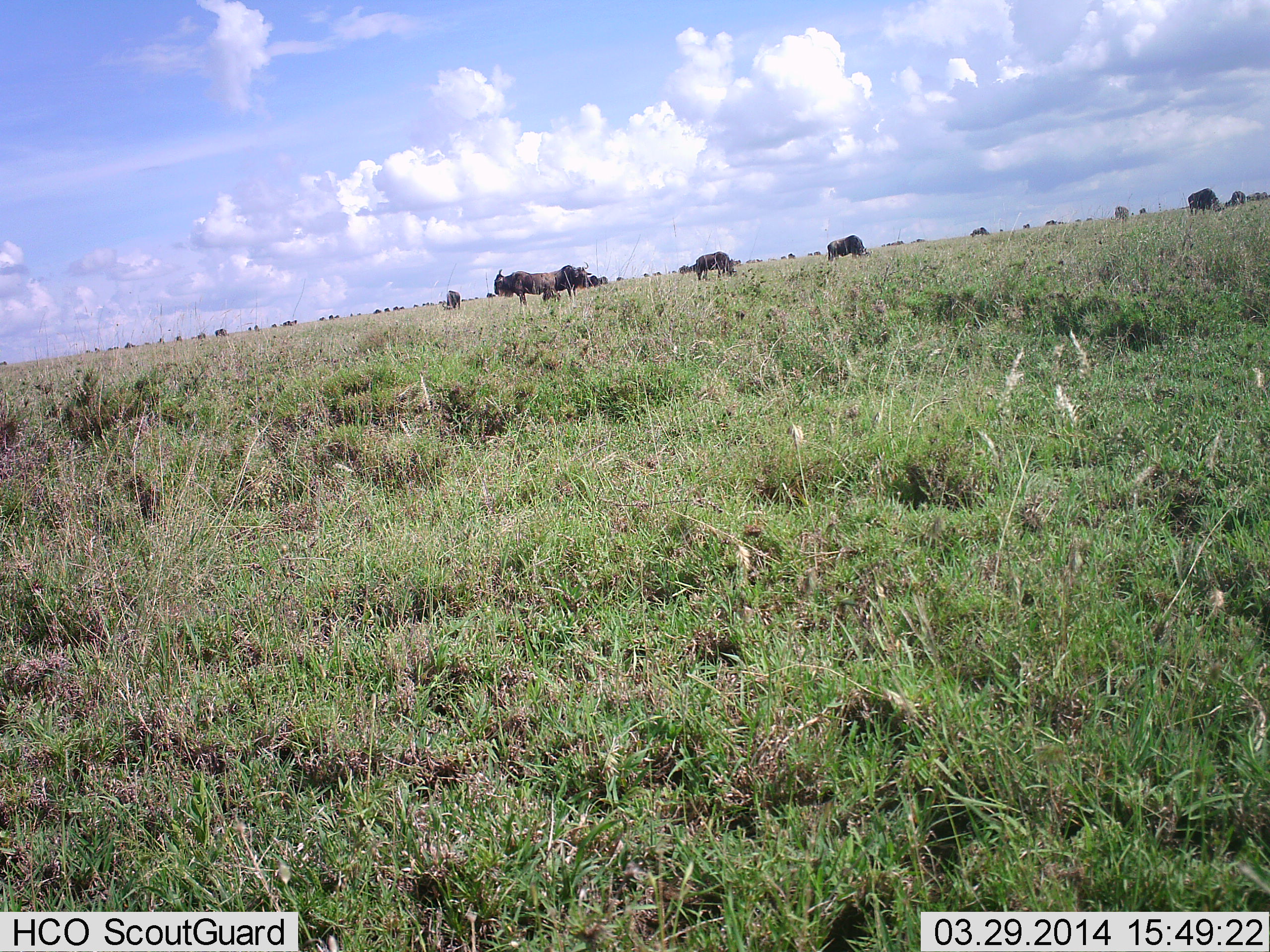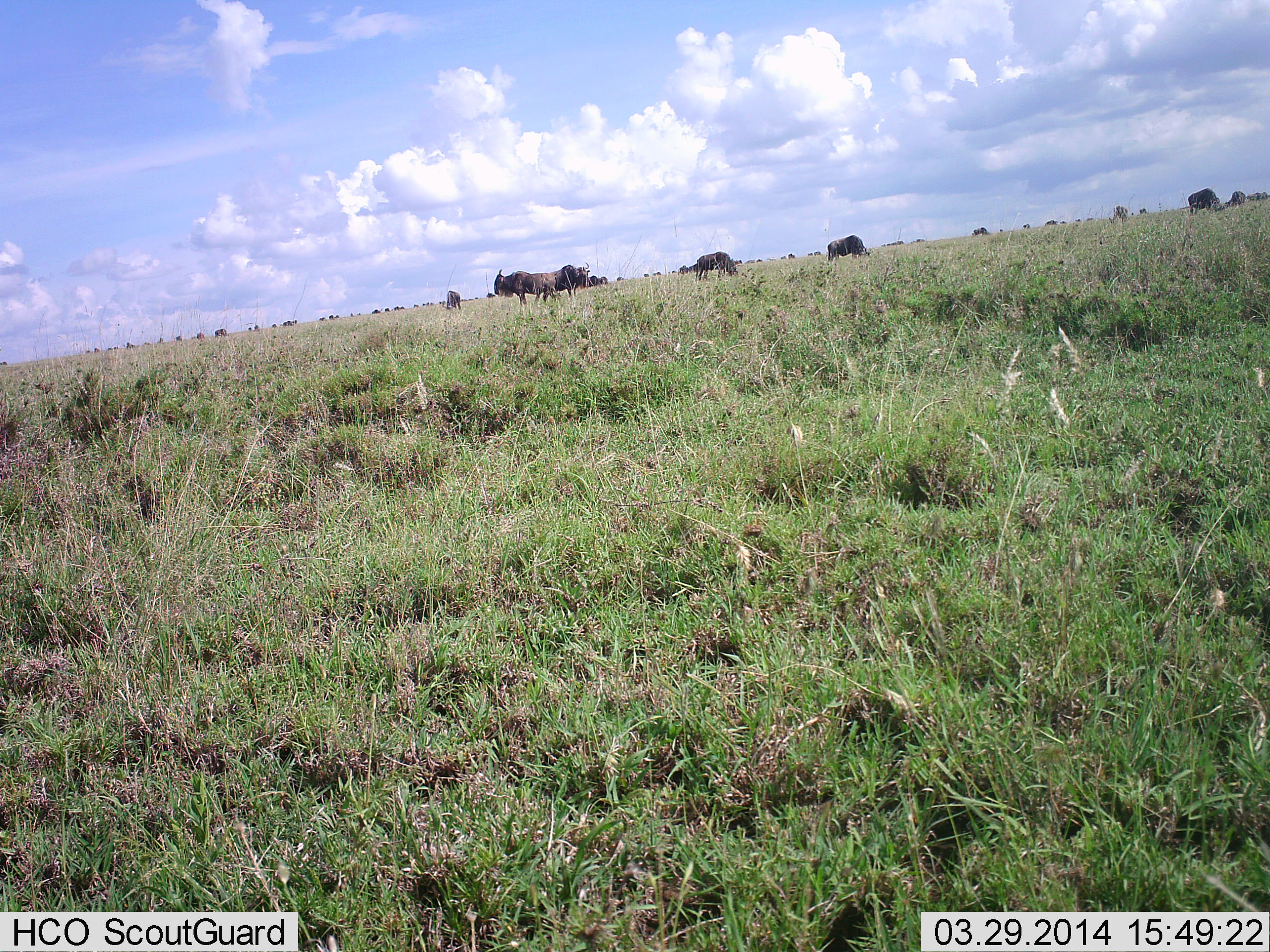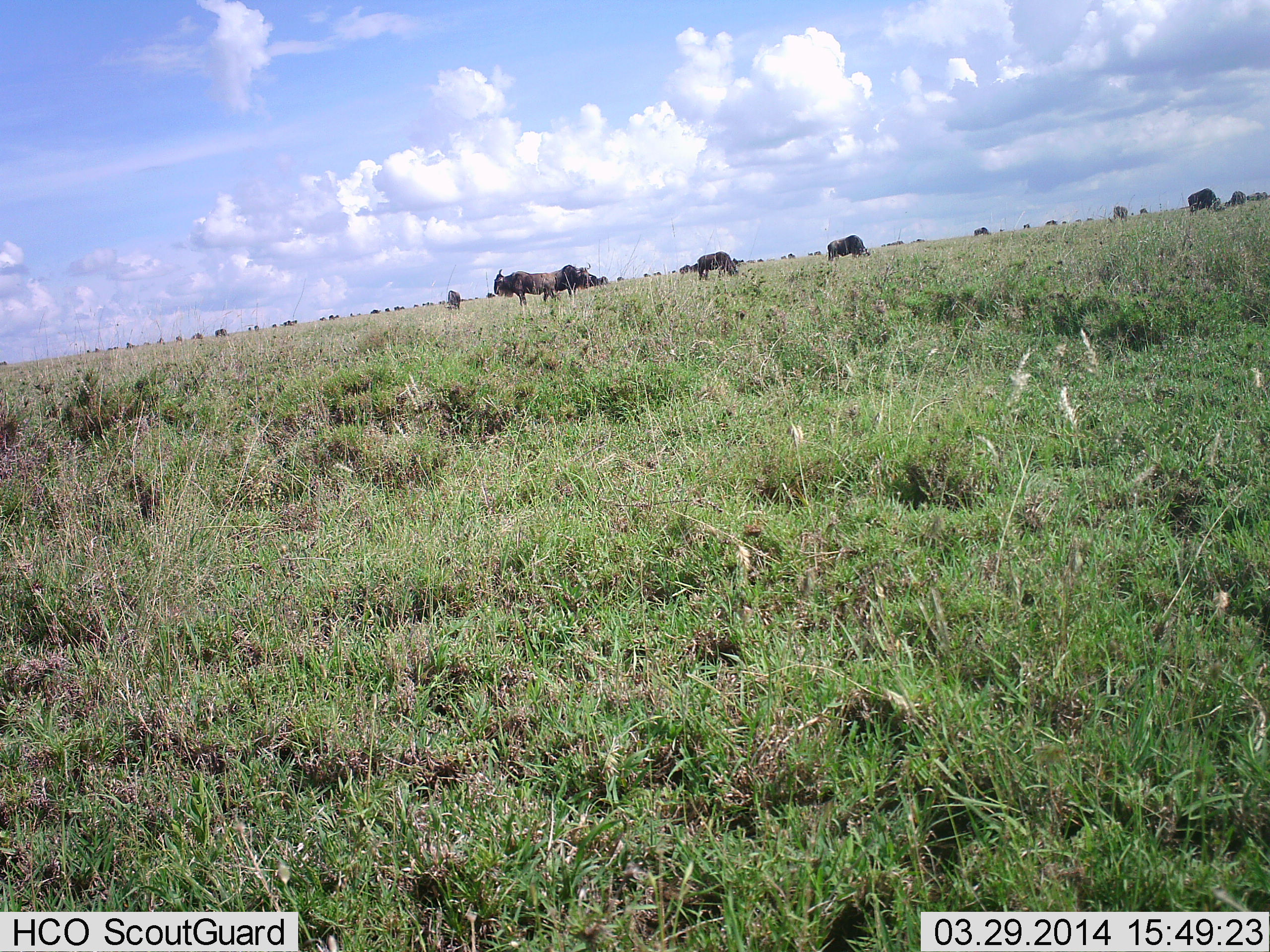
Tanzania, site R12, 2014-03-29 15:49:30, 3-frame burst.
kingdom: Animalia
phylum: Chordata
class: Mammalia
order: Artiodactyla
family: Bovidae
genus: Connochaetes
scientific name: Connochaetes taurinus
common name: blue wildebeest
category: wildebeest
Wildebeest (blue wildebeest) (Connochaetes taurinus), count 11-50. Behavior (volunteer vote fractions): standing 60%, resting 0%, moving 10%, interacting 0%. Young present (vote fraction): 0%. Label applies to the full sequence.